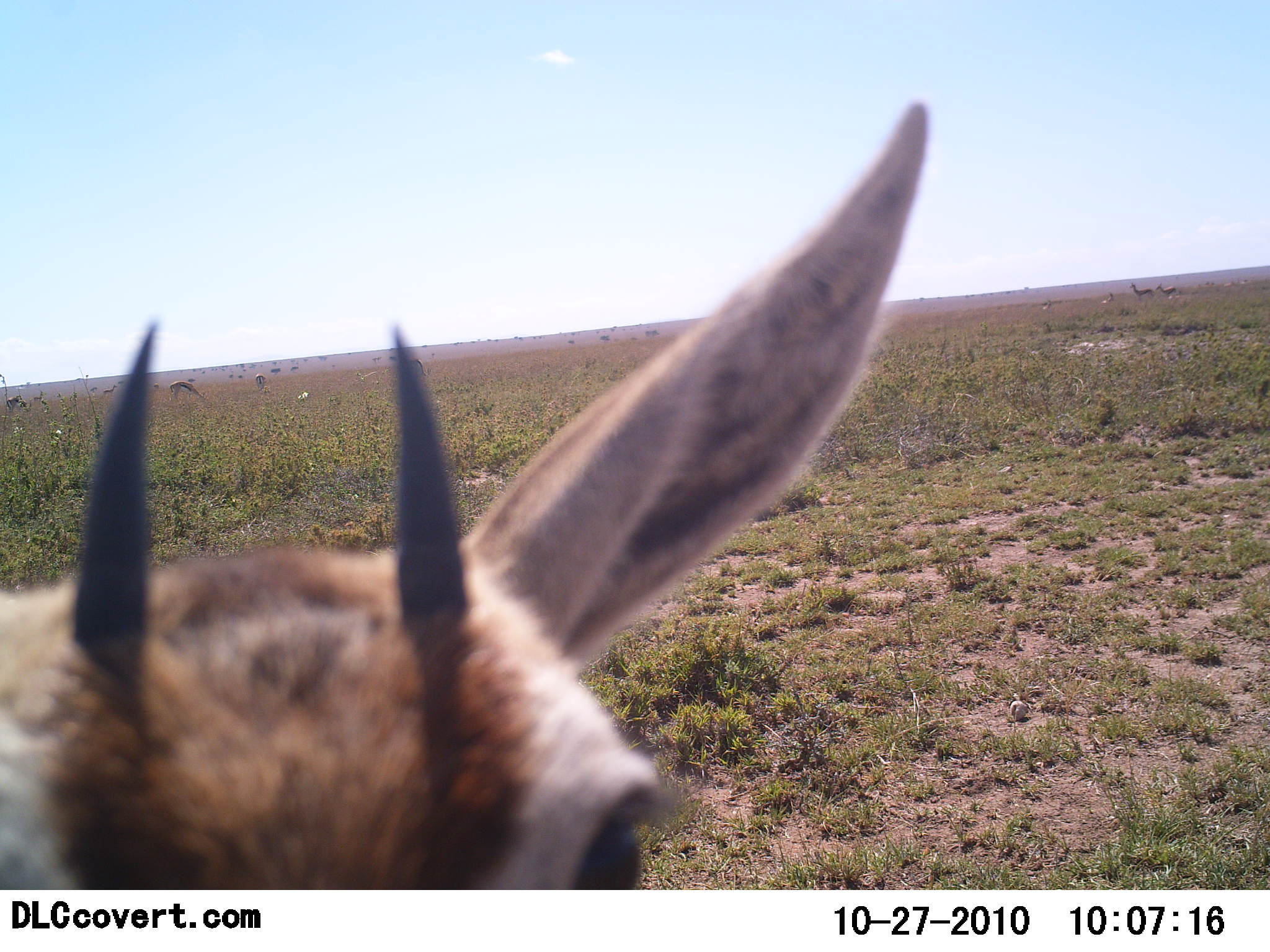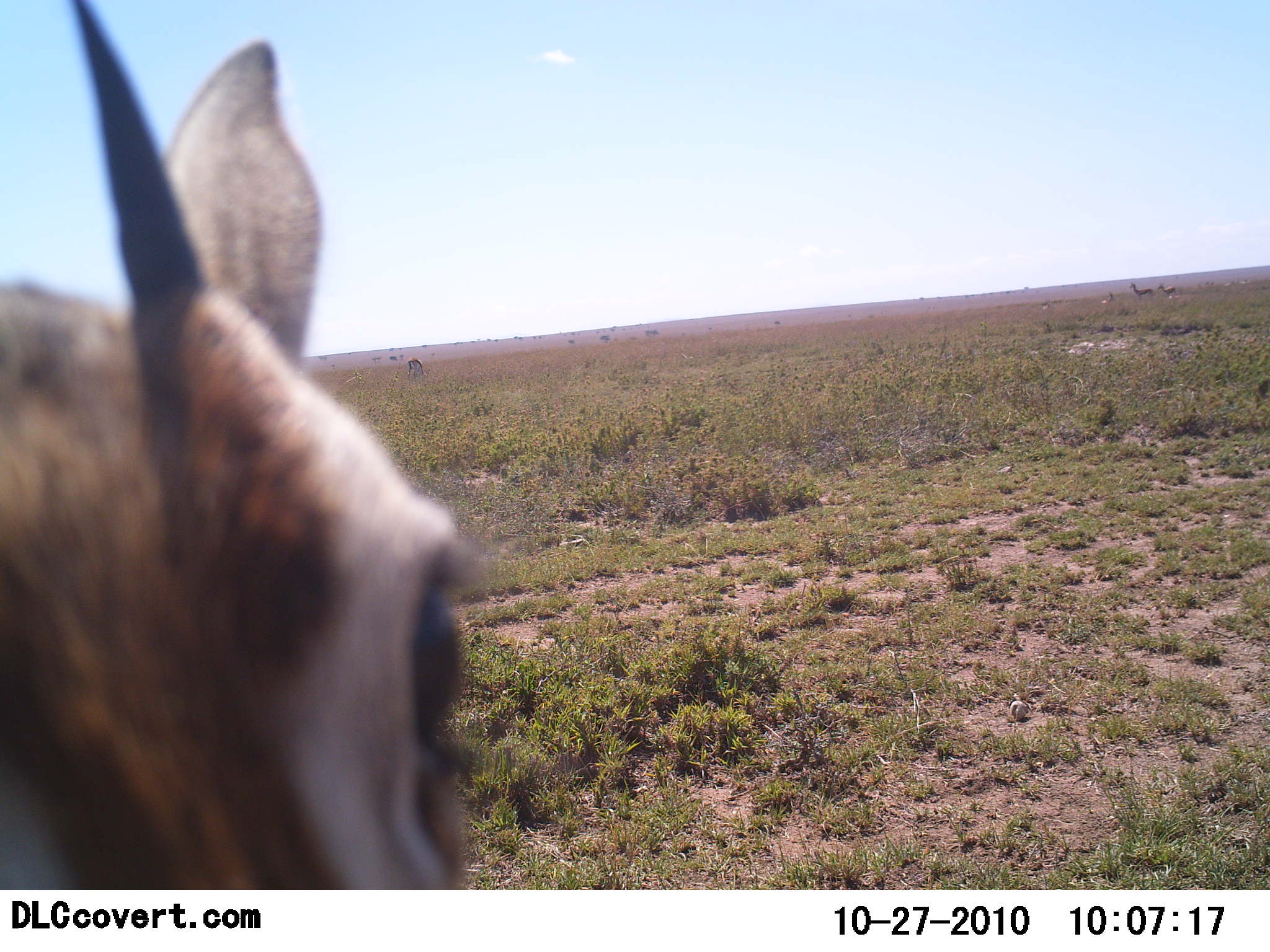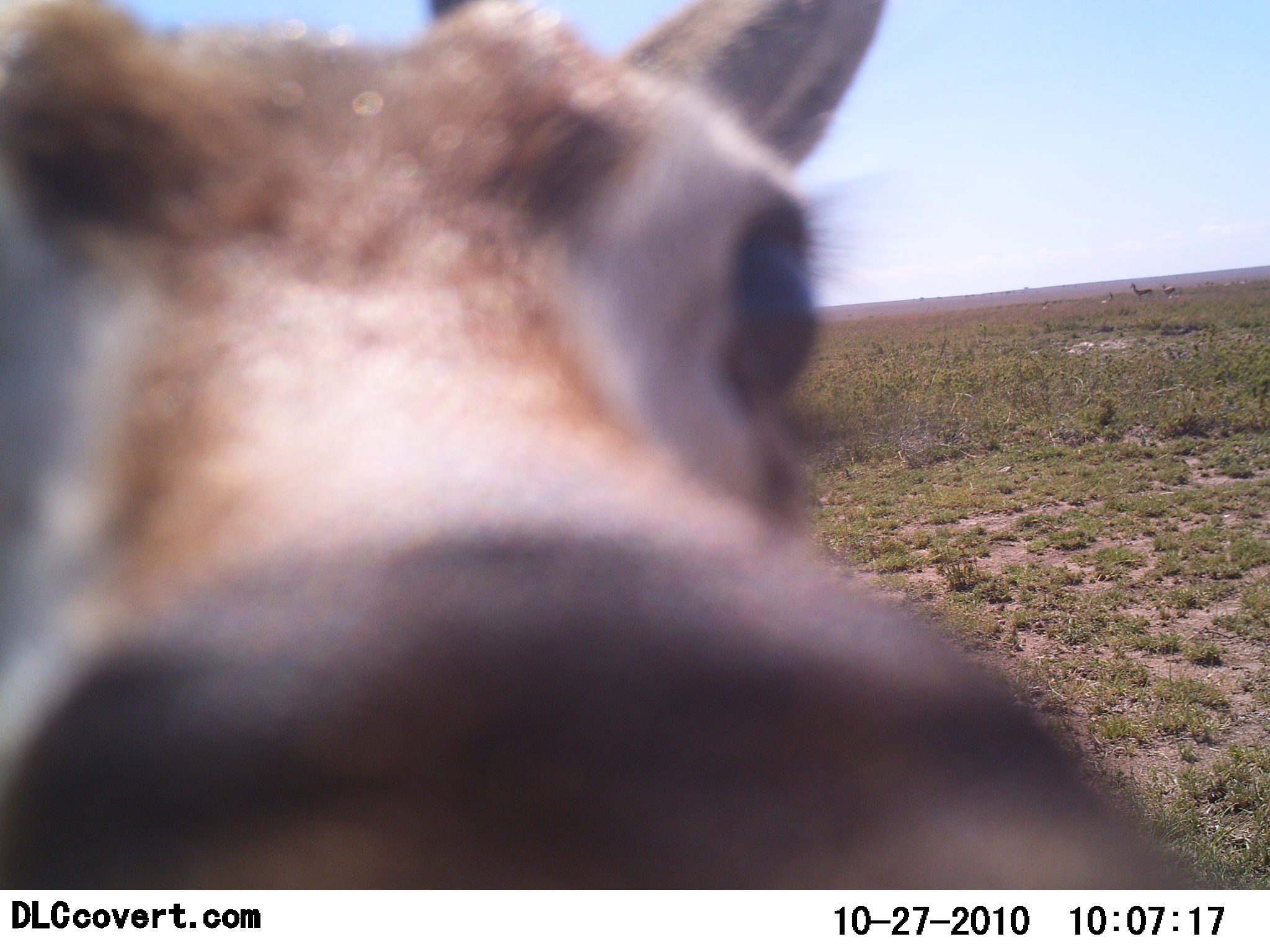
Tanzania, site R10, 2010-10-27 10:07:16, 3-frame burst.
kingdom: Animalia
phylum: Chordata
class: Mammalia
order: Artiodactyla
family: Bovidae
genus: Eudorcas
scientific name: Eudorcas thomsonii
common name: thomson's gazelle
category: gazellethomsons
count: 1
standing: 64%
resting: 7%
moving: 21%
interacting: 29%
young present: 14%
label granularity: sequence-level